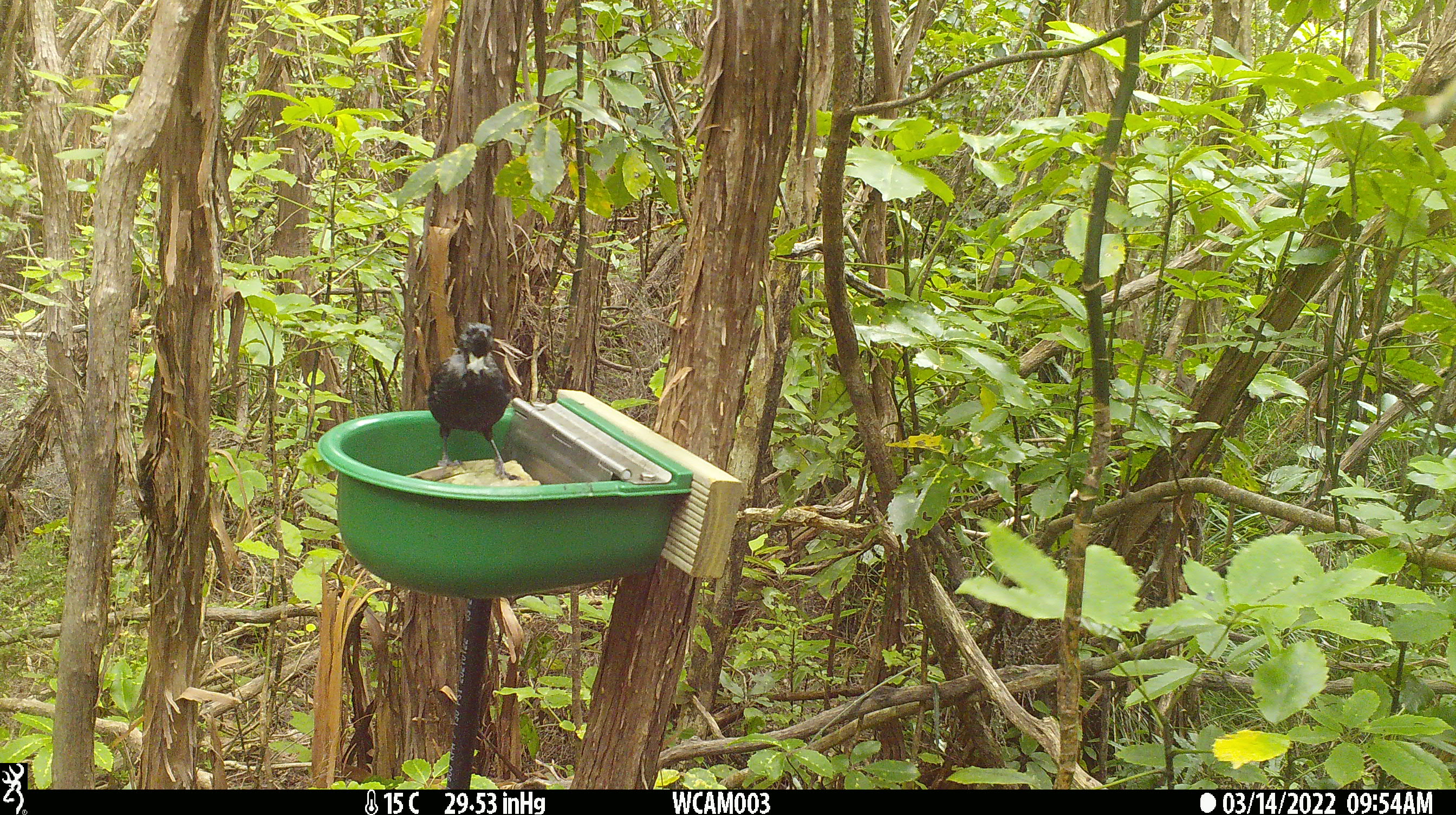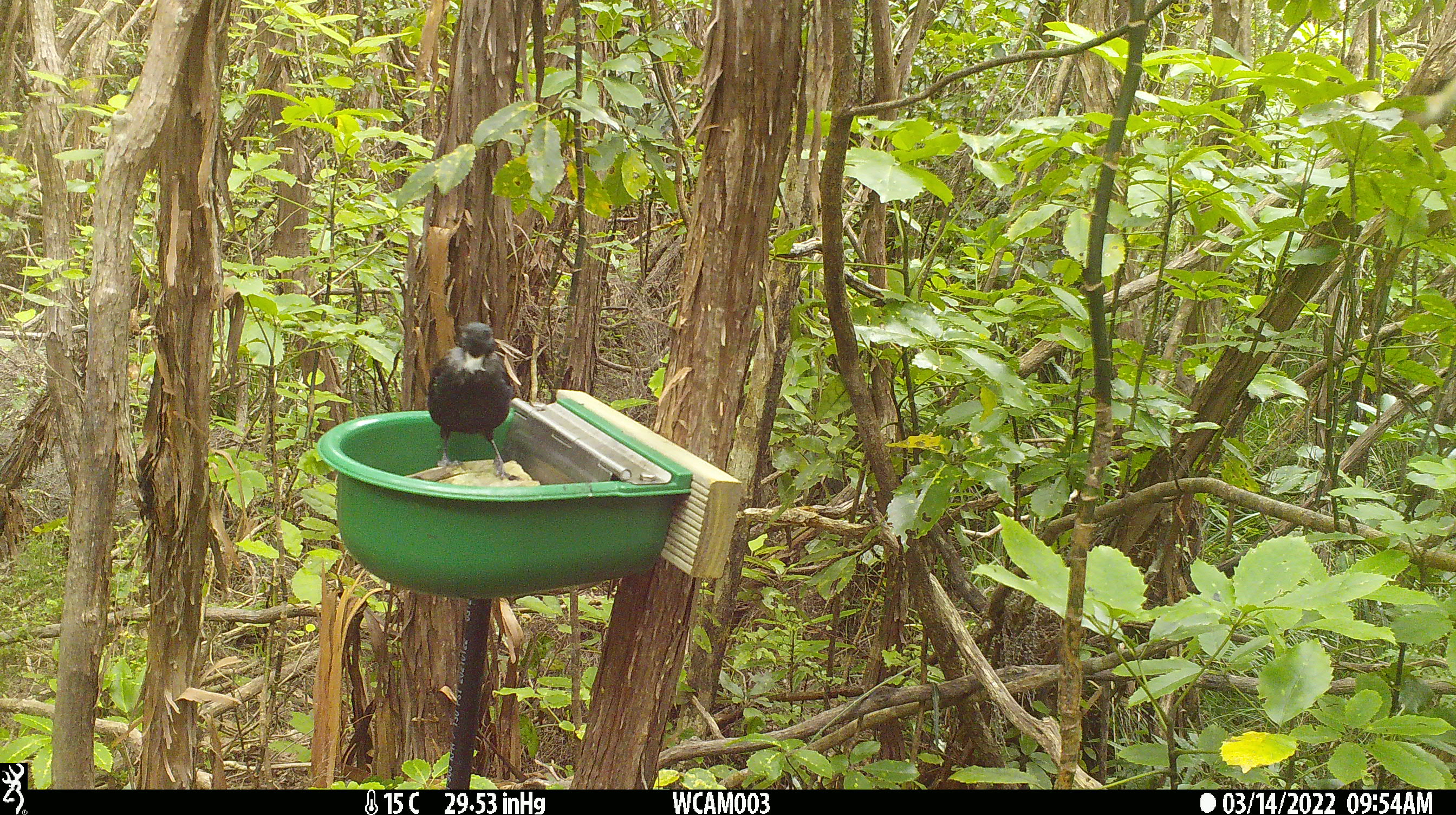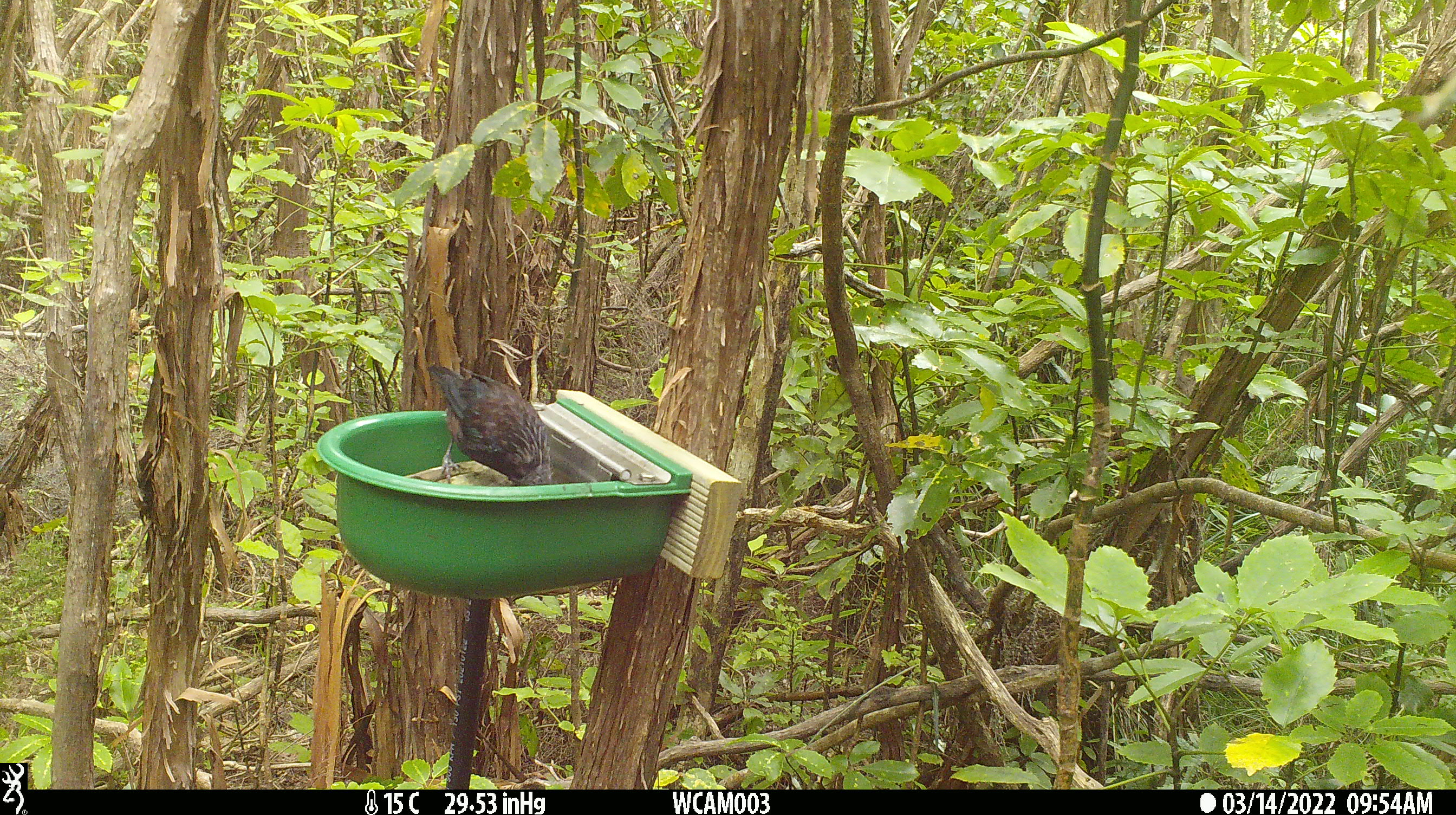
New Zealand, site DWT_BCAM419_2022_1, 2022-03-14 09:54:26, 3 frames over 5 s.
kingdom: Animalia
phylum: Chordata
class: Aves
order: Passeriformes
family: Meliphagidae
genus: Prosthemadera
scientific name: Prosthemadera novaeseelandiae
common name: tui